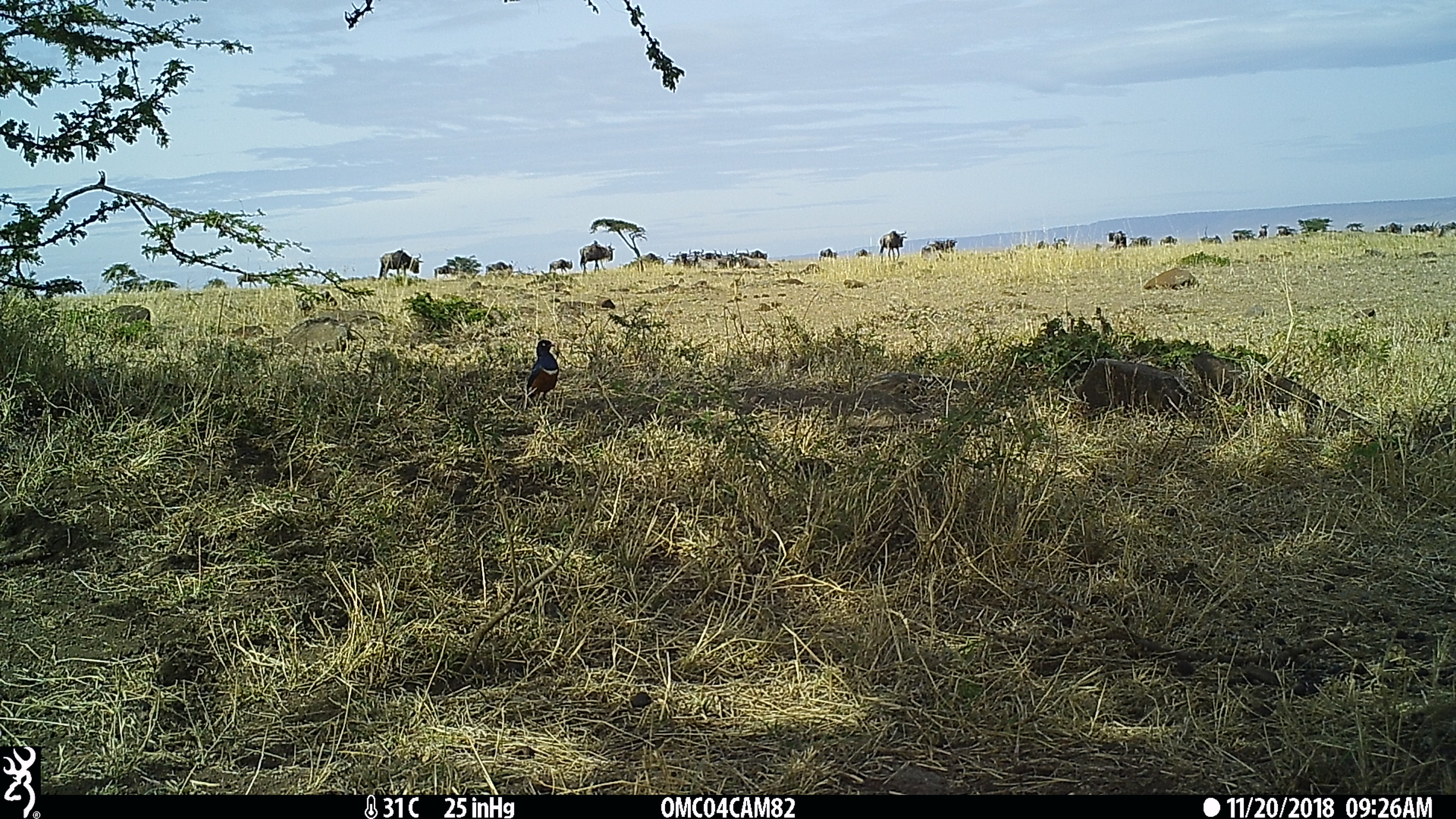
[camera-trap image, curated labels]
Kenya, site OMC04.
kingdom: Animalia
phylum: Chordata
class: Mammalia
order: Artiodactyla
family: Bovidae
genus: Connochaetes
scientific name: Connochaetes taurinus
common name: blue wildebeest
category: wildebeest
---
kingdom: Animalia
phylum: Chordata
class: Aves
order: Passeriformes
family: Sturnidae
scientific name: Sturnidae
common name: starling